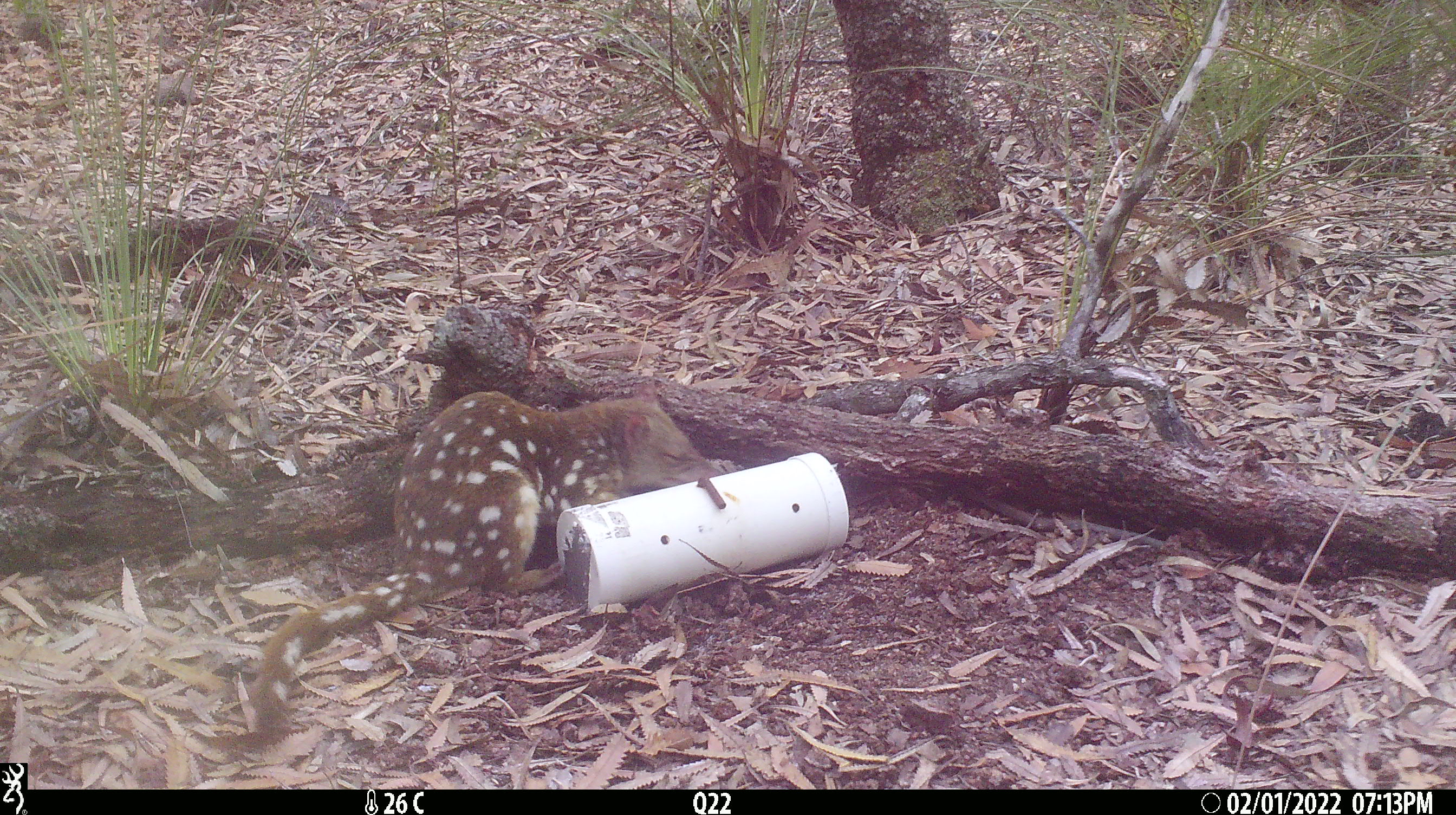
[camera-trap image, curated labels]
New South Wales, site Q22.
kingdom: Animalia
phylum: Chordata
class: Mammalia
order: Dasyuromorphia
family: Dasyuridae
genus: Dasyurus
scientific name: Dasyurus maculatus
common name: spotted-tailed quoll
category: quoll